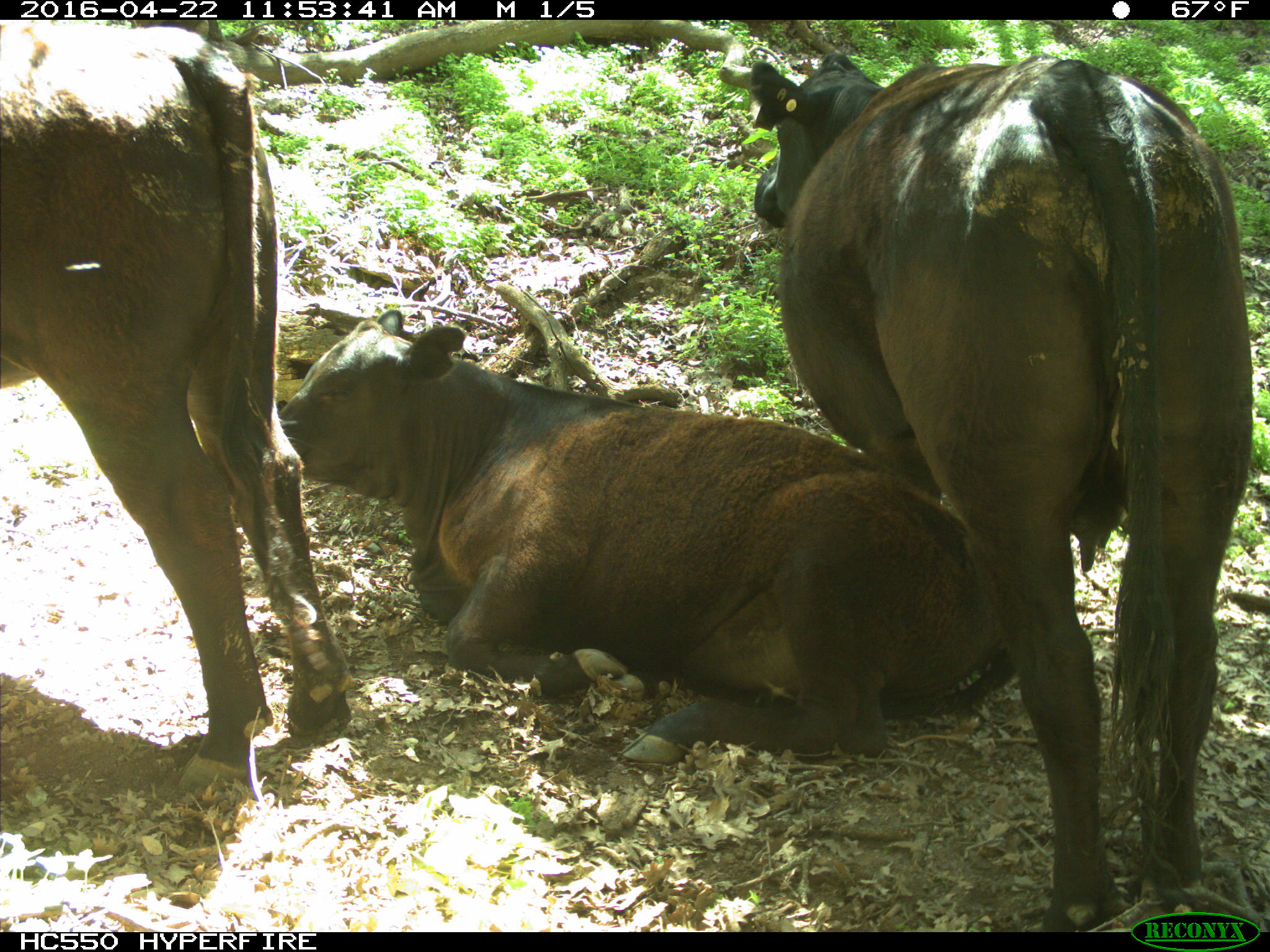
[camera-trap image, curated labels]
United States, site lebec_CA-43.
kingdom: Animalia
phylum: Chordata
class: Mammalia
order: Artiodactyla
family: Bovidae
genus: Bos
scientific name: Bos taurus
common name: domestic cow